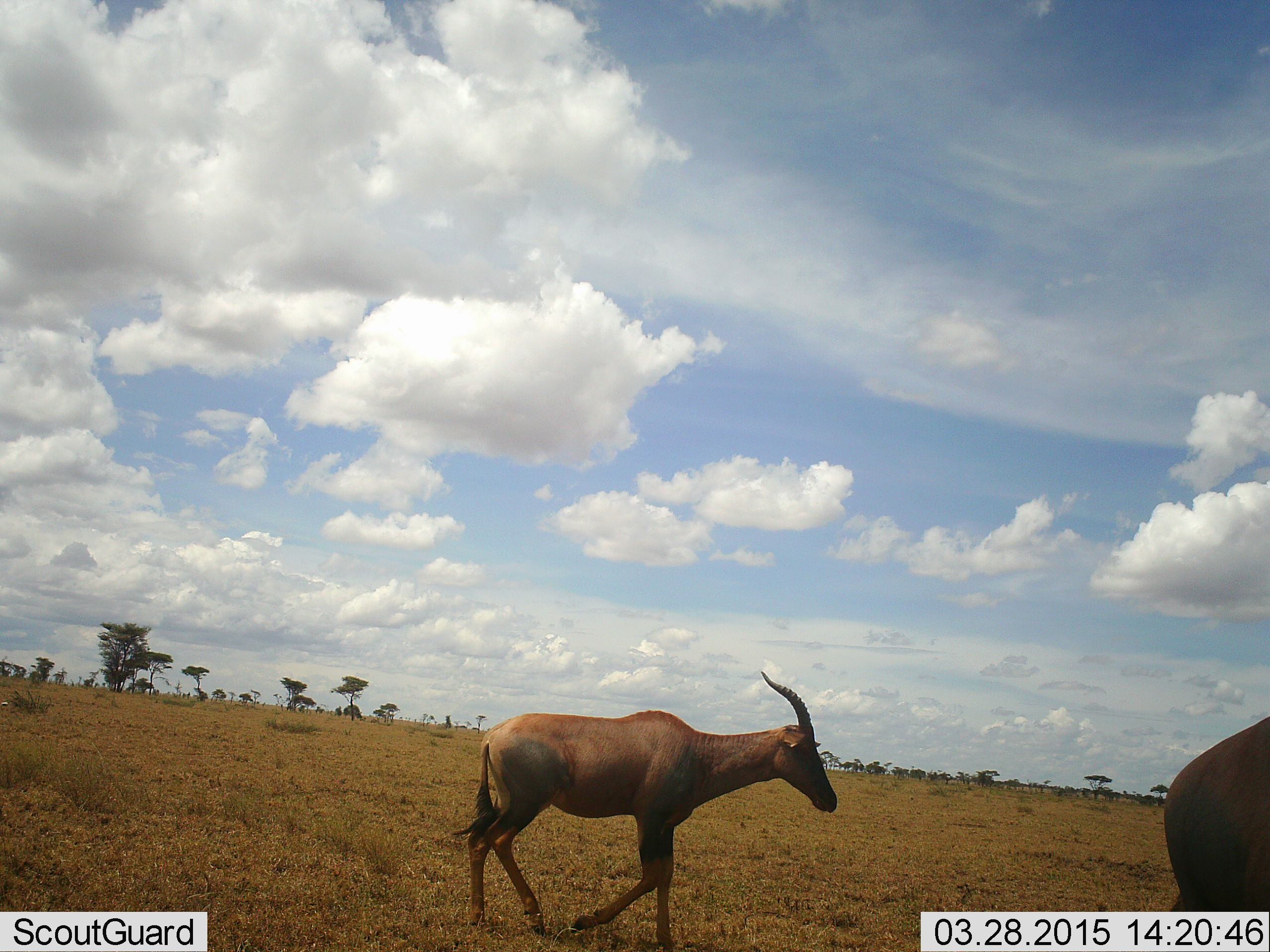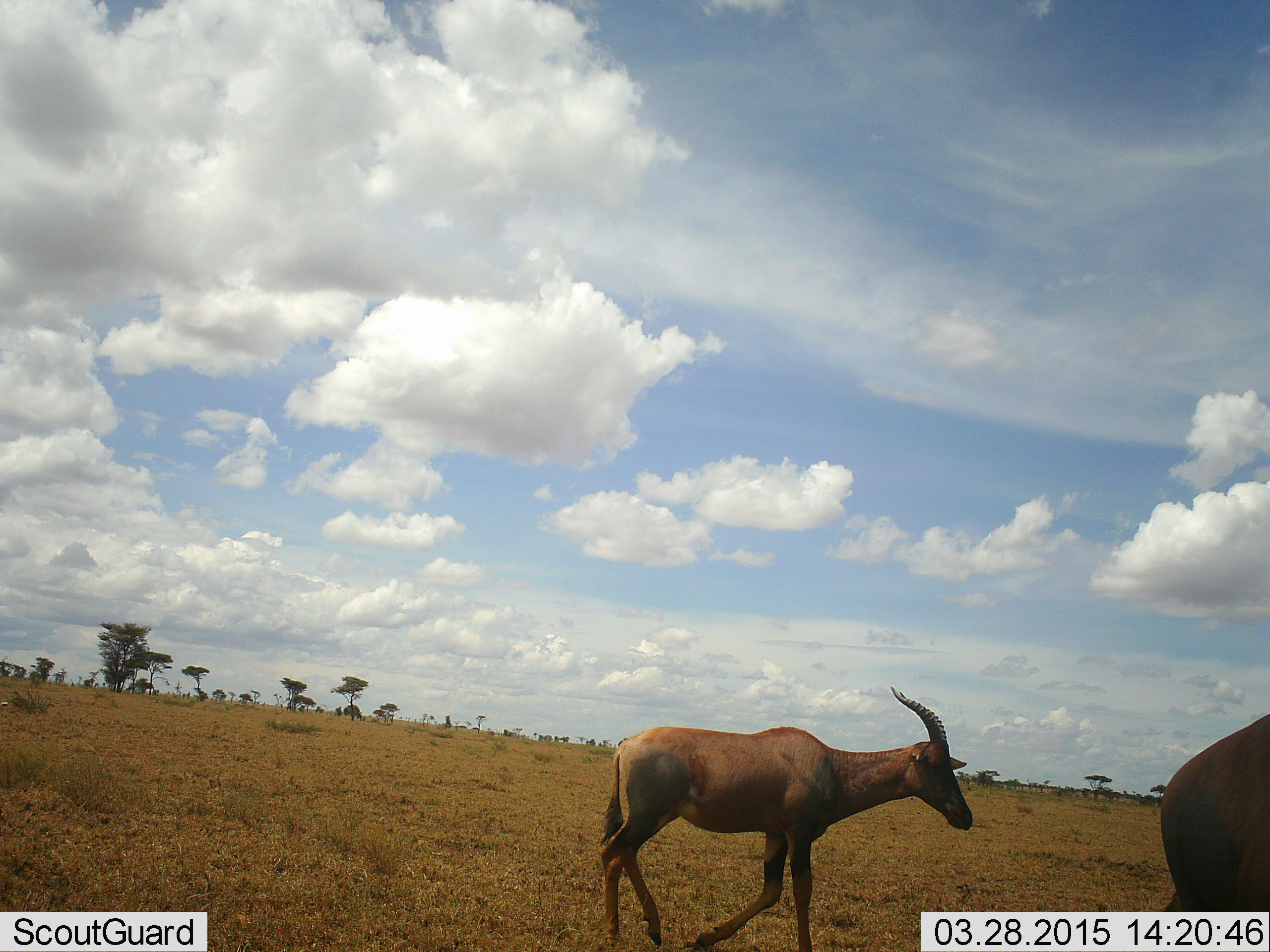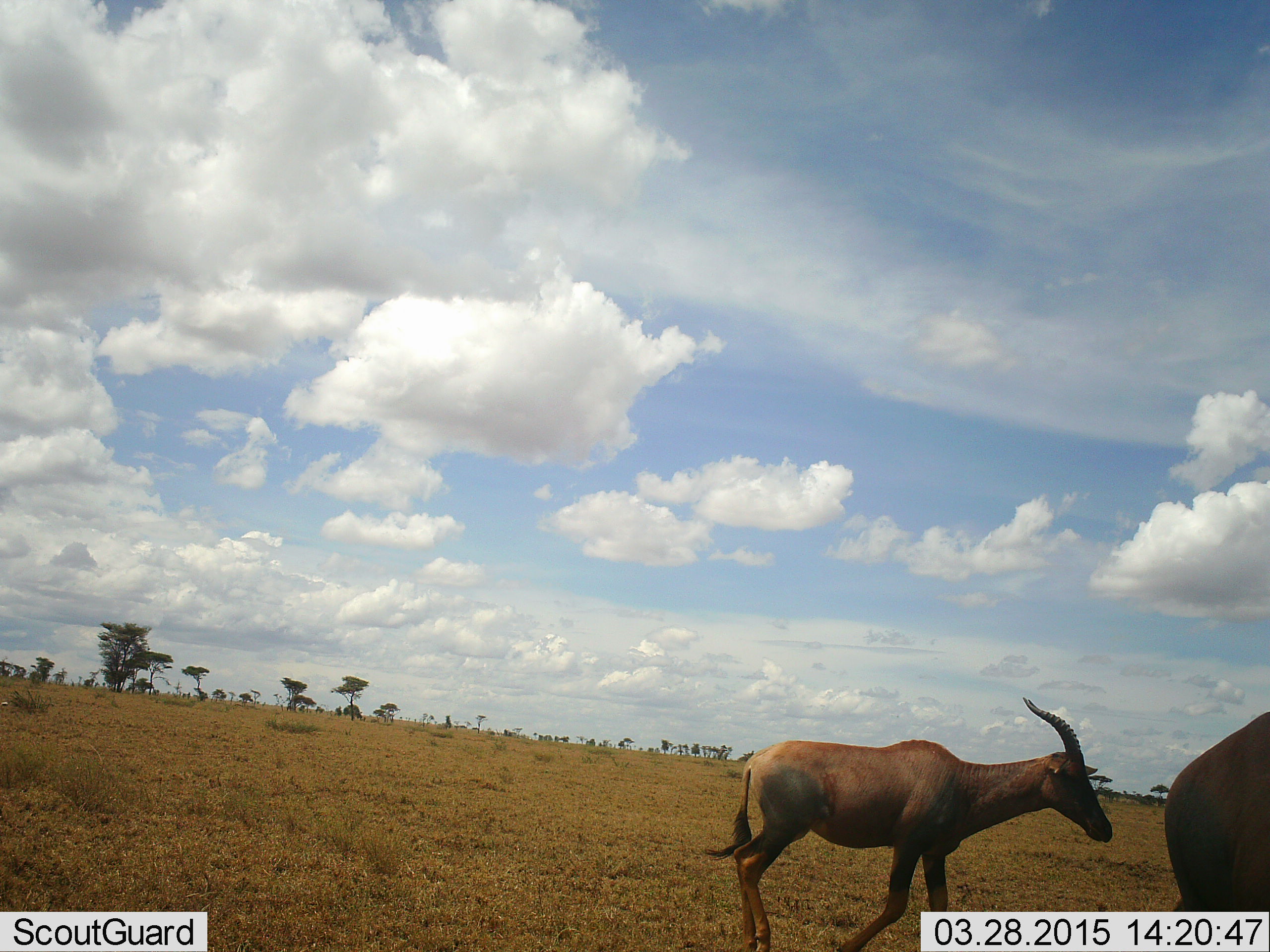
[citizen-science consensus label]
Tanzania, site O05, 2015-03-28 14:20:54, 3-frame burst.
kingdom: Animalia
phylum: Chordata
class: Mammalia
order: Artiodactyla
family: Bovidae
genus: Damaliscus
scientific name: Damaliscus lunatus jimela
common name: topi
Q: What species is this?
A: Topi (Damaliscus lunatus jimela).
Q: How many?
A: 2.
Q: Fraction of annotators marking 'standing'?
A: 56%.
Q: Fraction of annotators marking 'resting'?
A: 0%.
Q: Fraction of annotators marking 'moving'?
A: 78%.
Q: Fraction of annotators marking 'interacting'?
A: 0%.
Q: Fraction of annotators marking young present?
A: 0%.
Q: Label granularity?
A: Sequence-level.